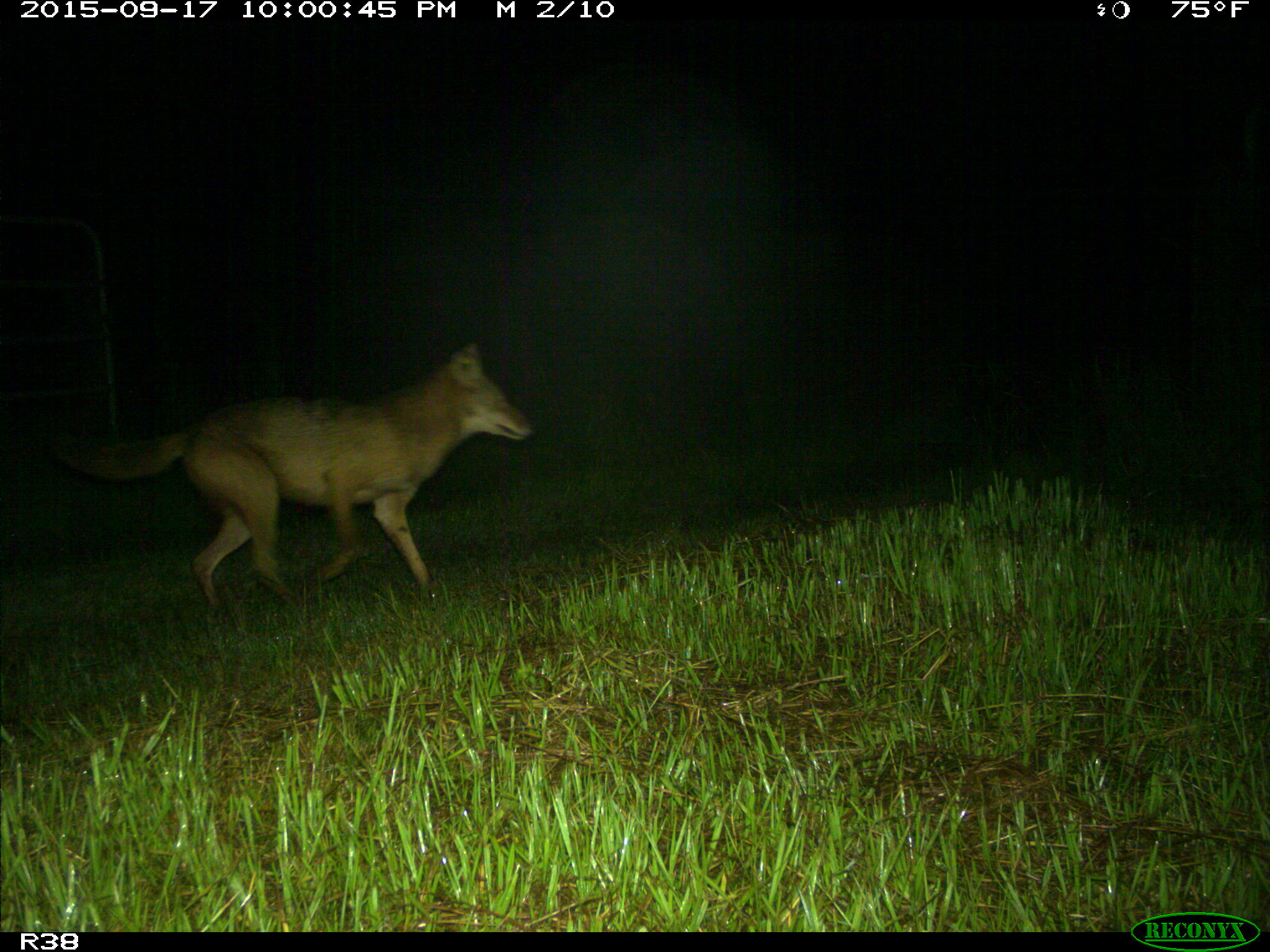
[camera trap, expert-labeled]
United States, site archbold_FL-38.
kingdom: Animalia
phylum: Chordata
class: Mammalia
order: Carnivora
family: Canidae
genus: Canis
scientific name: Canis latrans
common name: coyote